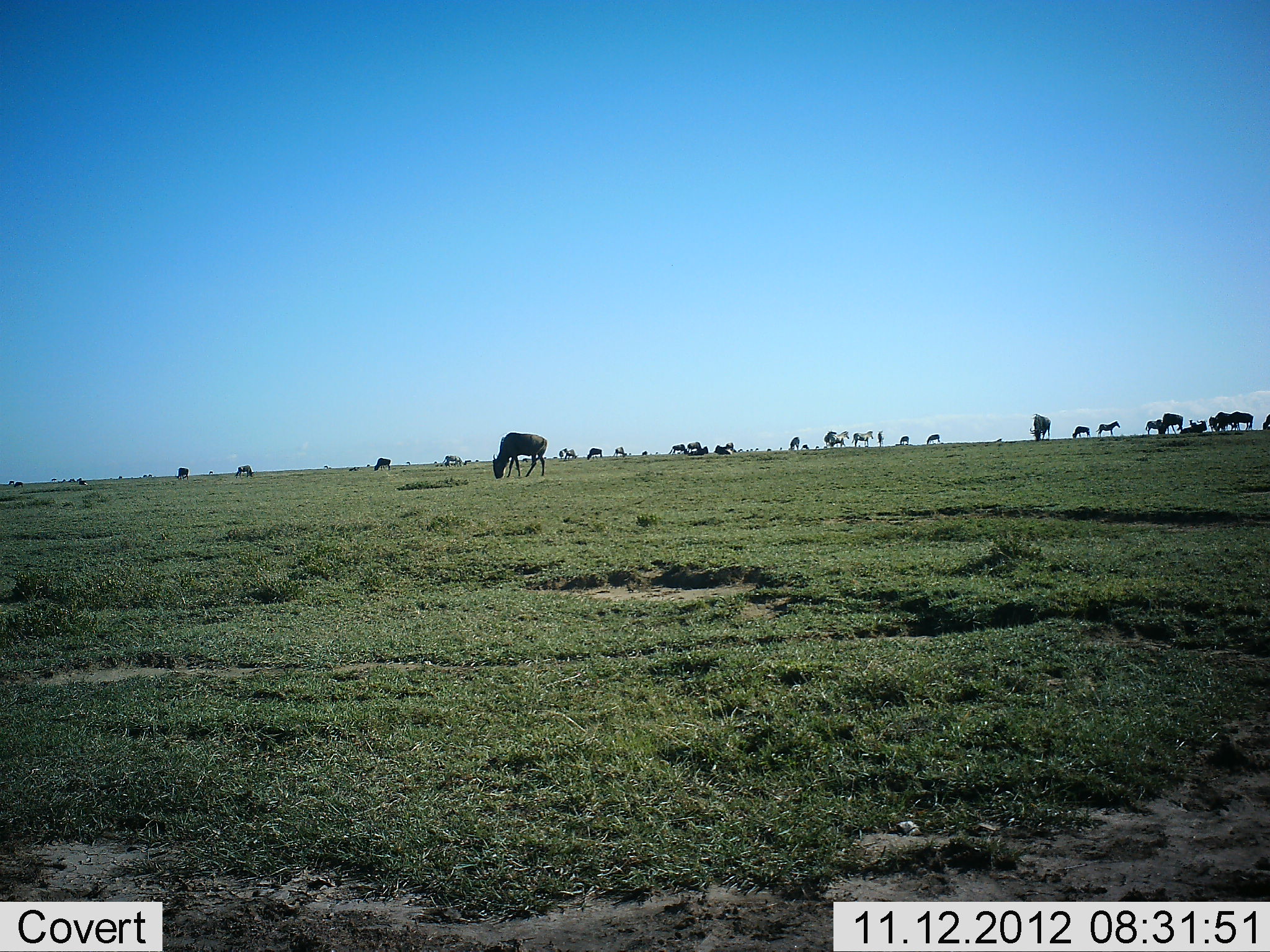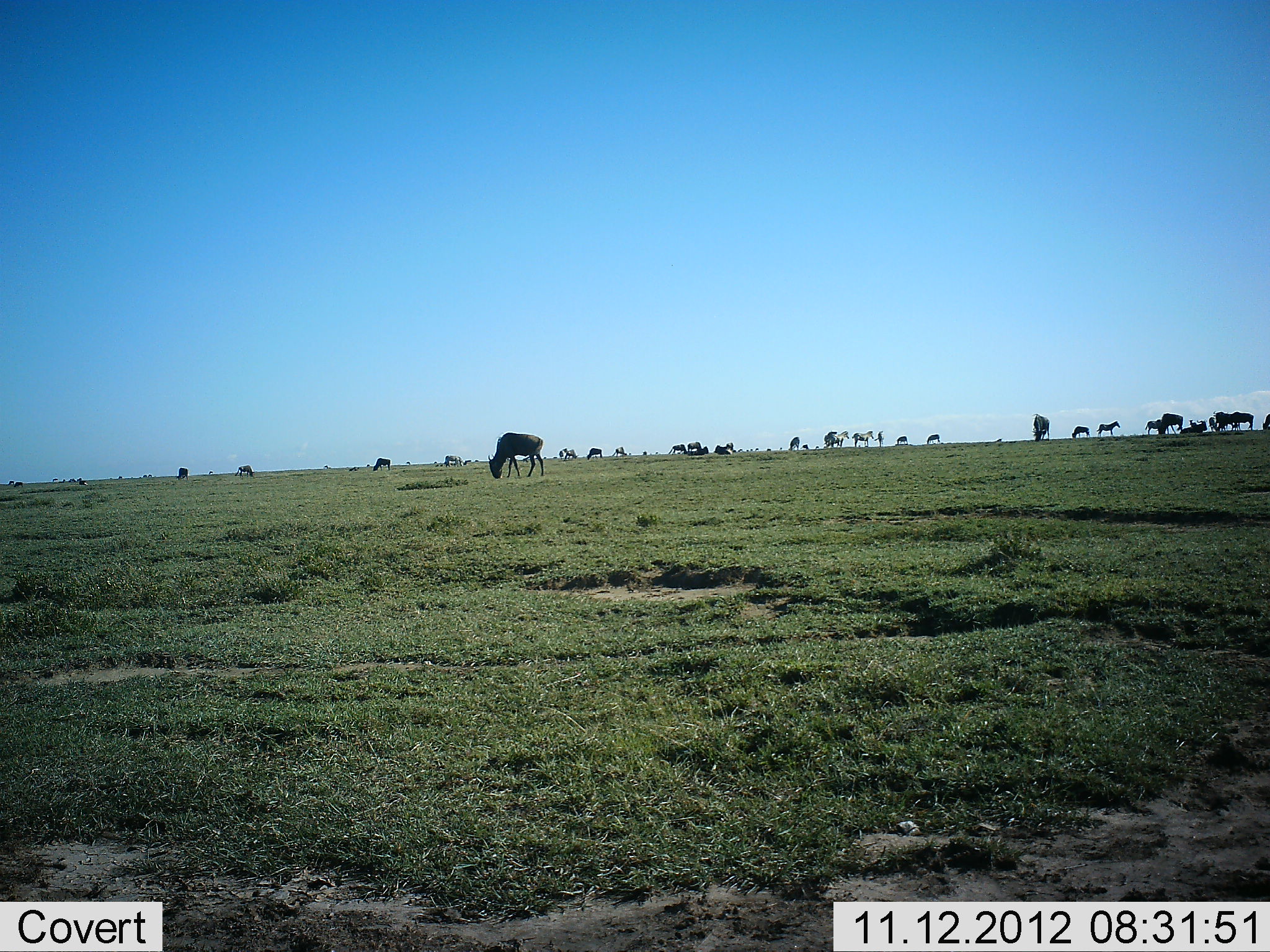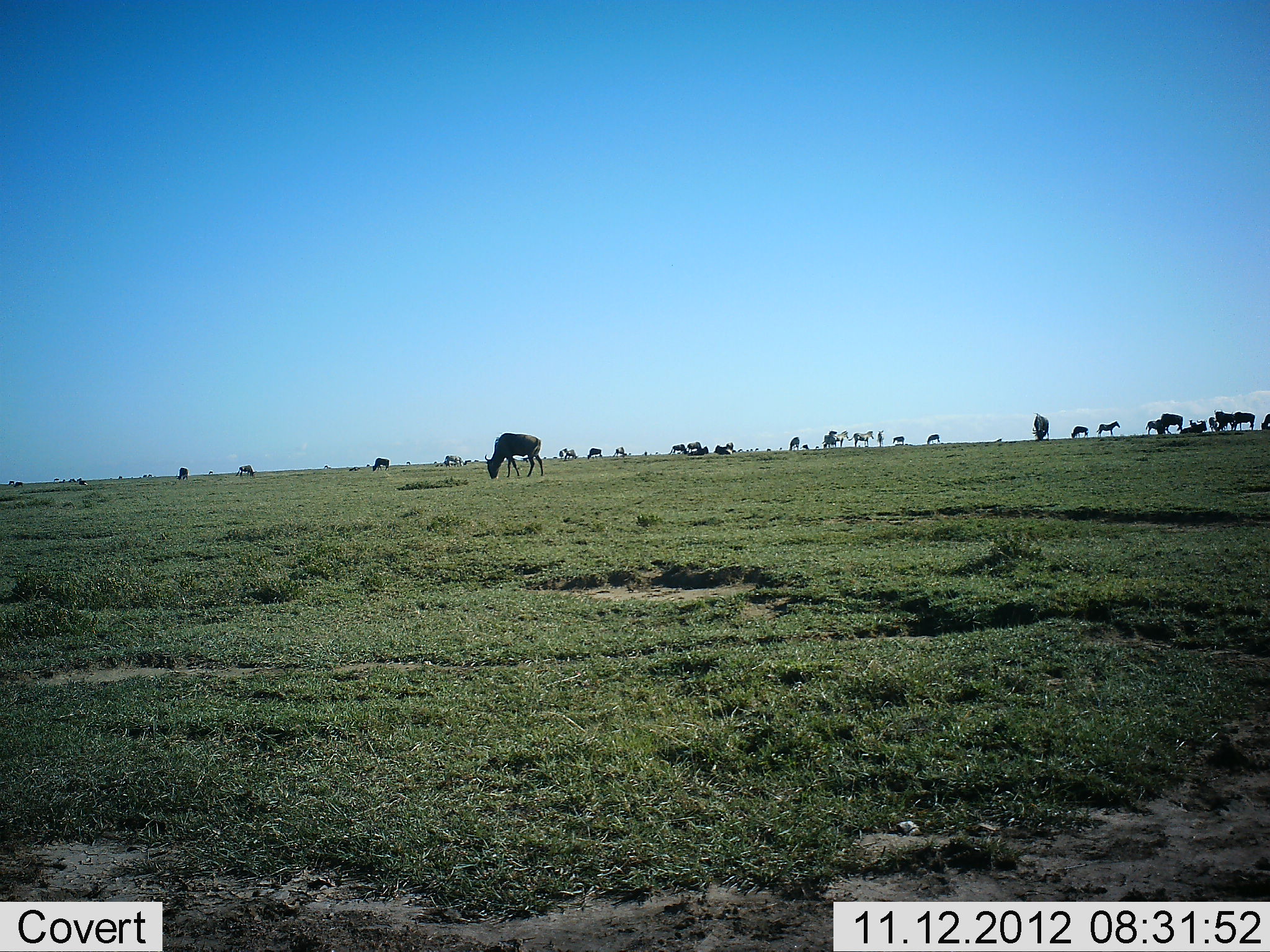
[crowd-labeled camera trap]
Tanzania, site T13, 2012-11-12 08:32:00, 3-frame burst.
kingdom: Animalia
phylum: Chordata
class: Mammalia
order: Artiodactyla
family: Bovidae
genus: Connochaetes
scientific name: Connochaetes taurinus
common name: blue wildebeest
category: wildebeest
Wildebeest (blue wildebeest) (Connochaetes taurinus), count 11-50. Behavior (volunteer vote fractions): standing 61%, resting 6%, moving 6%, interacting 0%. Young present (vote fraction): 0%. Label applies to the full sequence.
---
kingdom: Animalia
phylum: Chordata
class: Mammalia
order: Perissodactyla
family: Equidae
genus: Equus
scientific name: Equus quagga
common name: plains zebra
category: zebra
Zebra (plains zebra) (Equus quagga), count 5. Behavior (volunteer vote fractions): standing 100%, resting 0%, moving 0%, interacting 0%. Young present (vote fraction): 0%. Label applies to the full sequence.